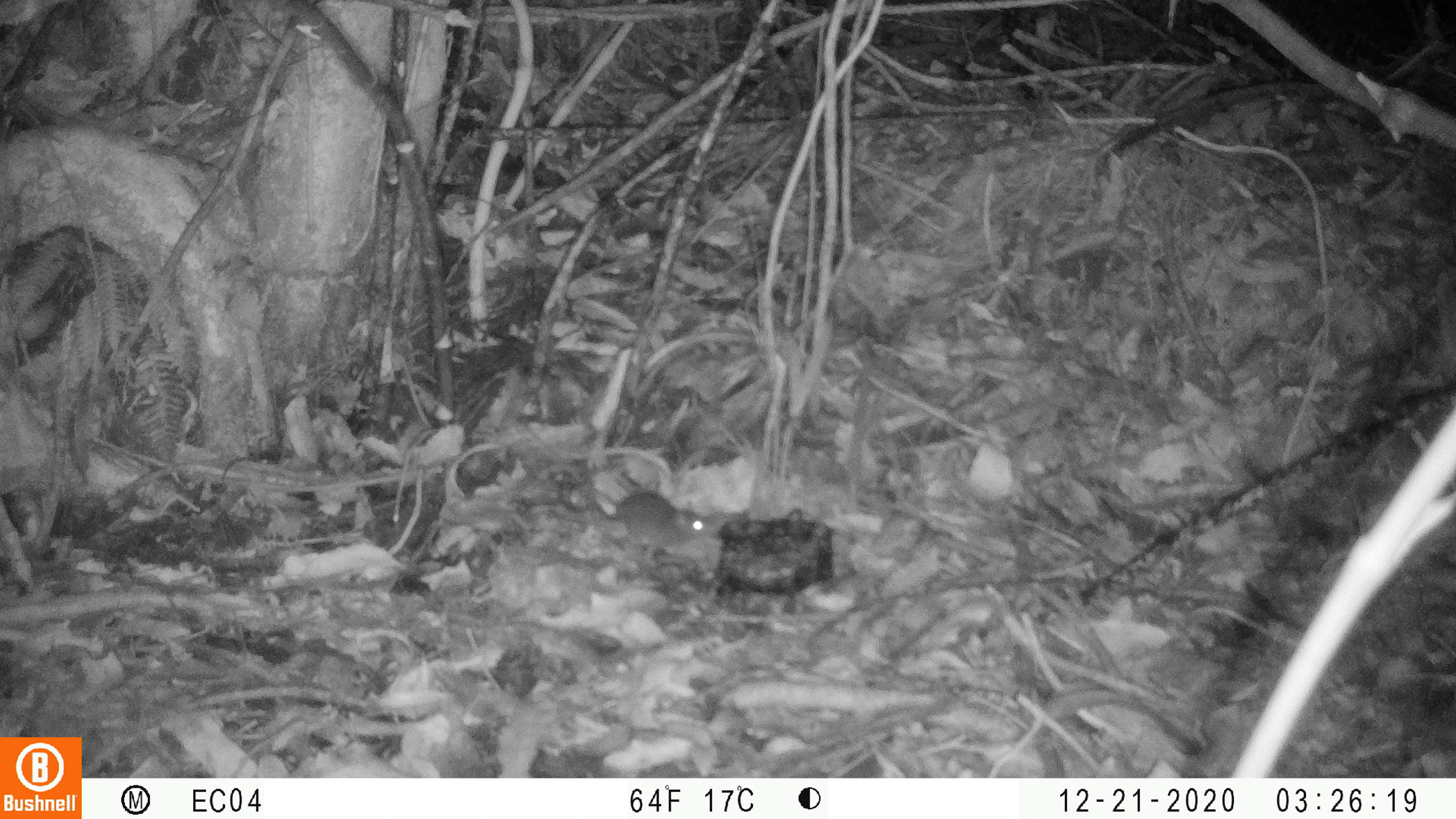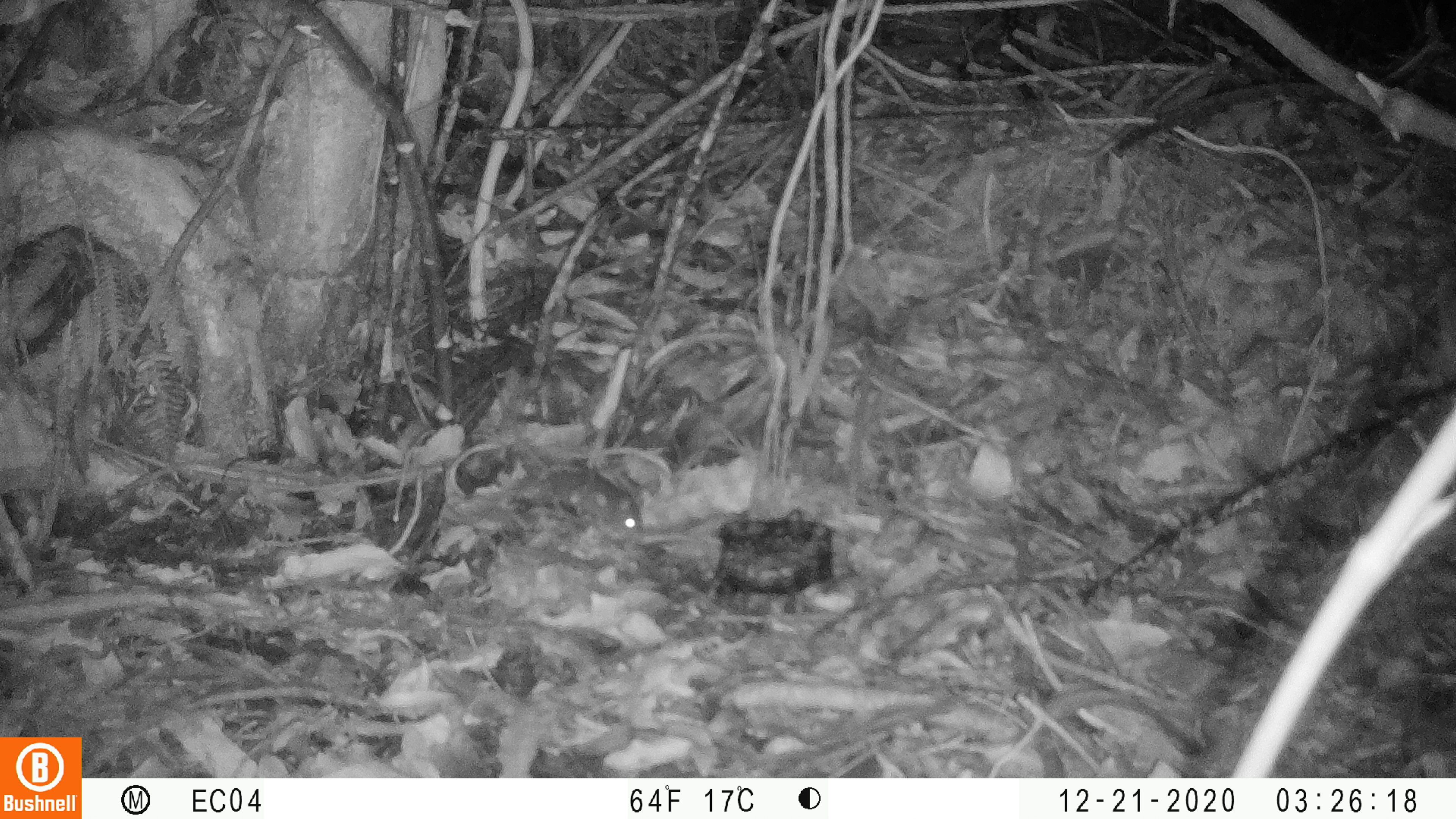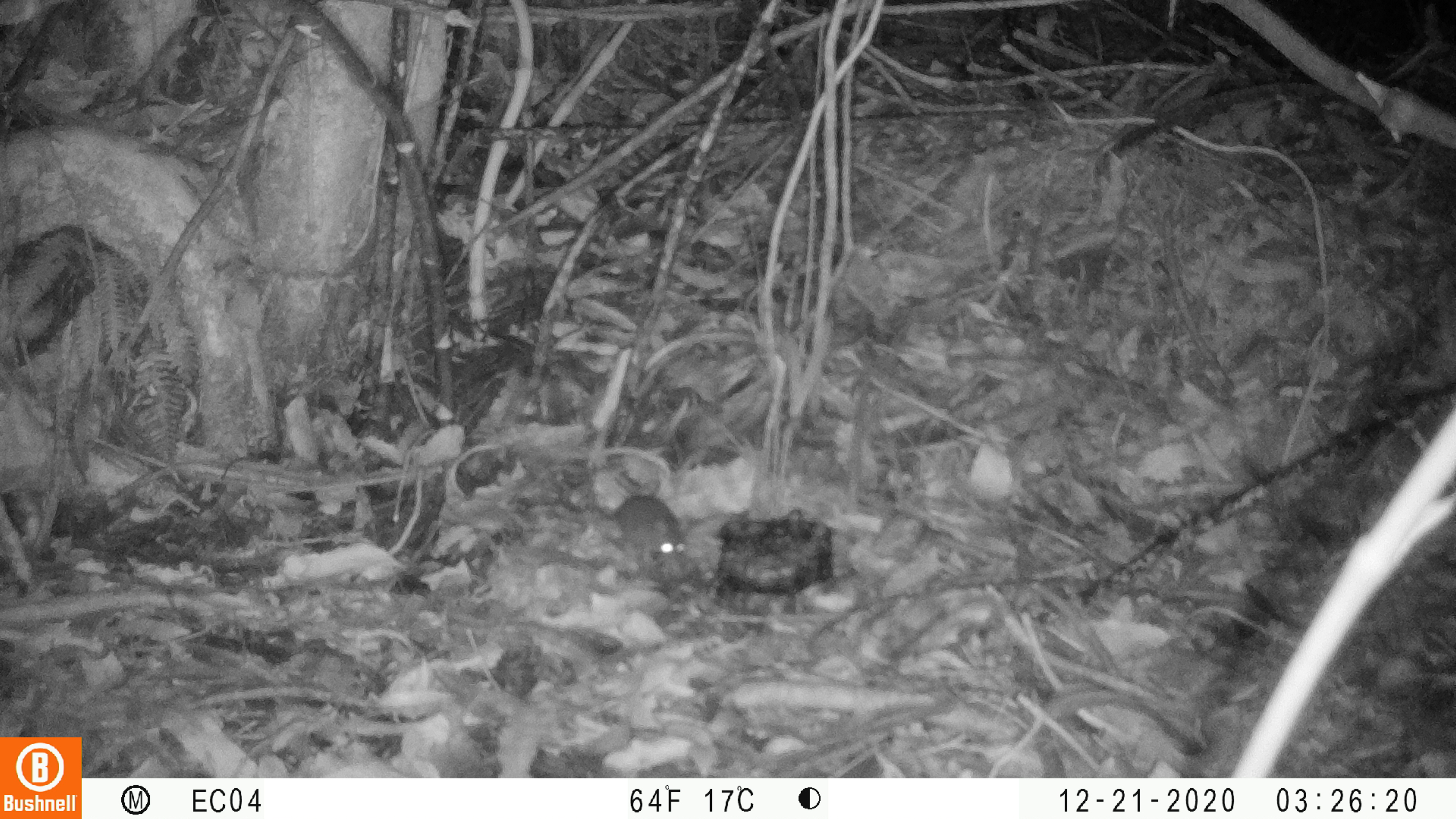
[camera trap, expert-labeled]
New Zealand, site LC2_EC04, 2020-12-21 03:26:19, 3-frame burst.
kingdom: Animalia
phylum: Chordata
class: Mammalia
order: Rodentia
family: Muridae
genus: Mus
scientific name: Mus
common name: mouse